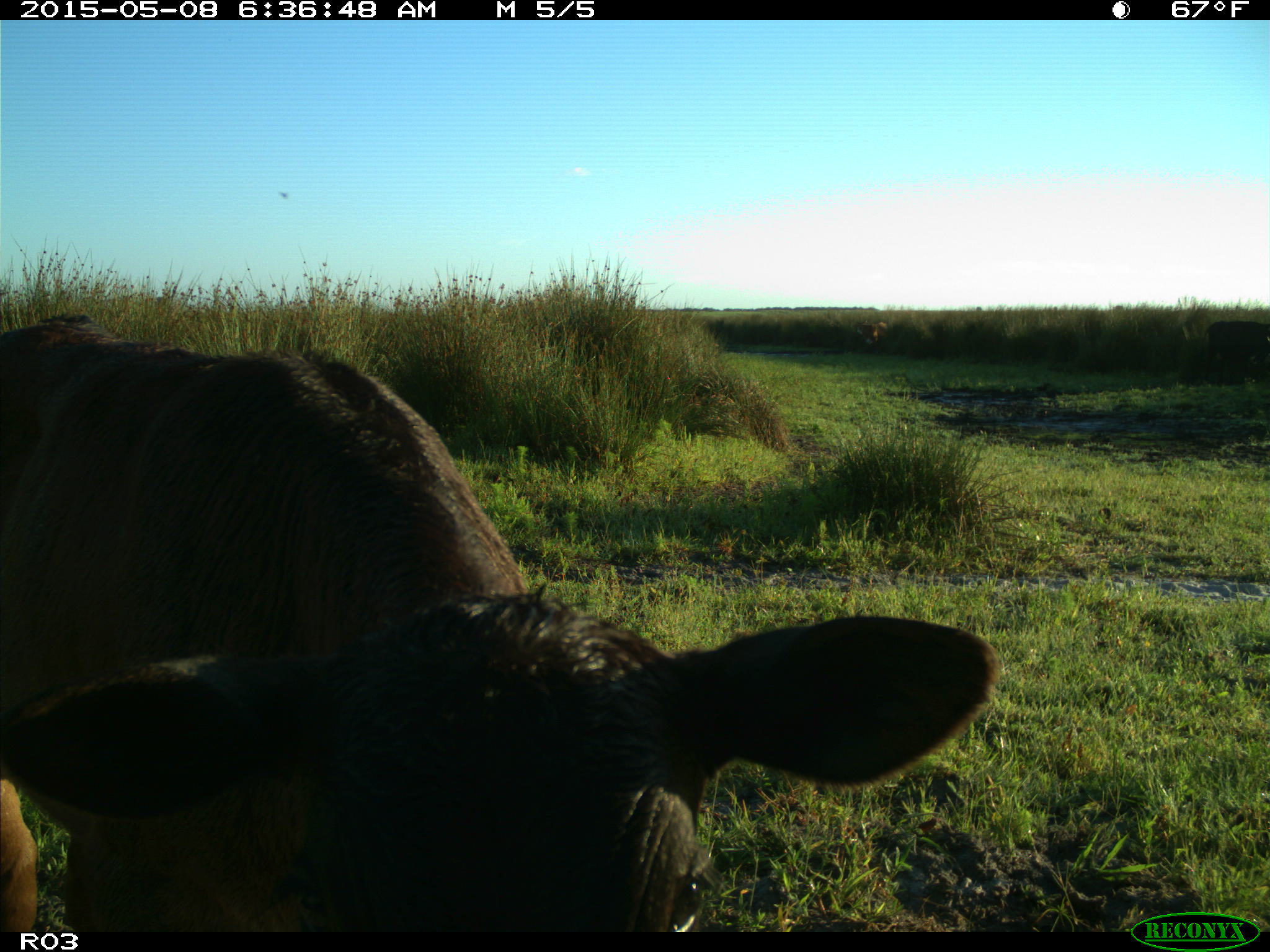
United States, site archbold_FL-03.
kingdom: Animalia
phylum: Chordata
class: Mammalia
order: Artiodactyla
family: Bovidae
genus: Bos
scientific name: Bos taurus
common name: domestic cow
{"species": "Bos taurus (domestic cow)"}